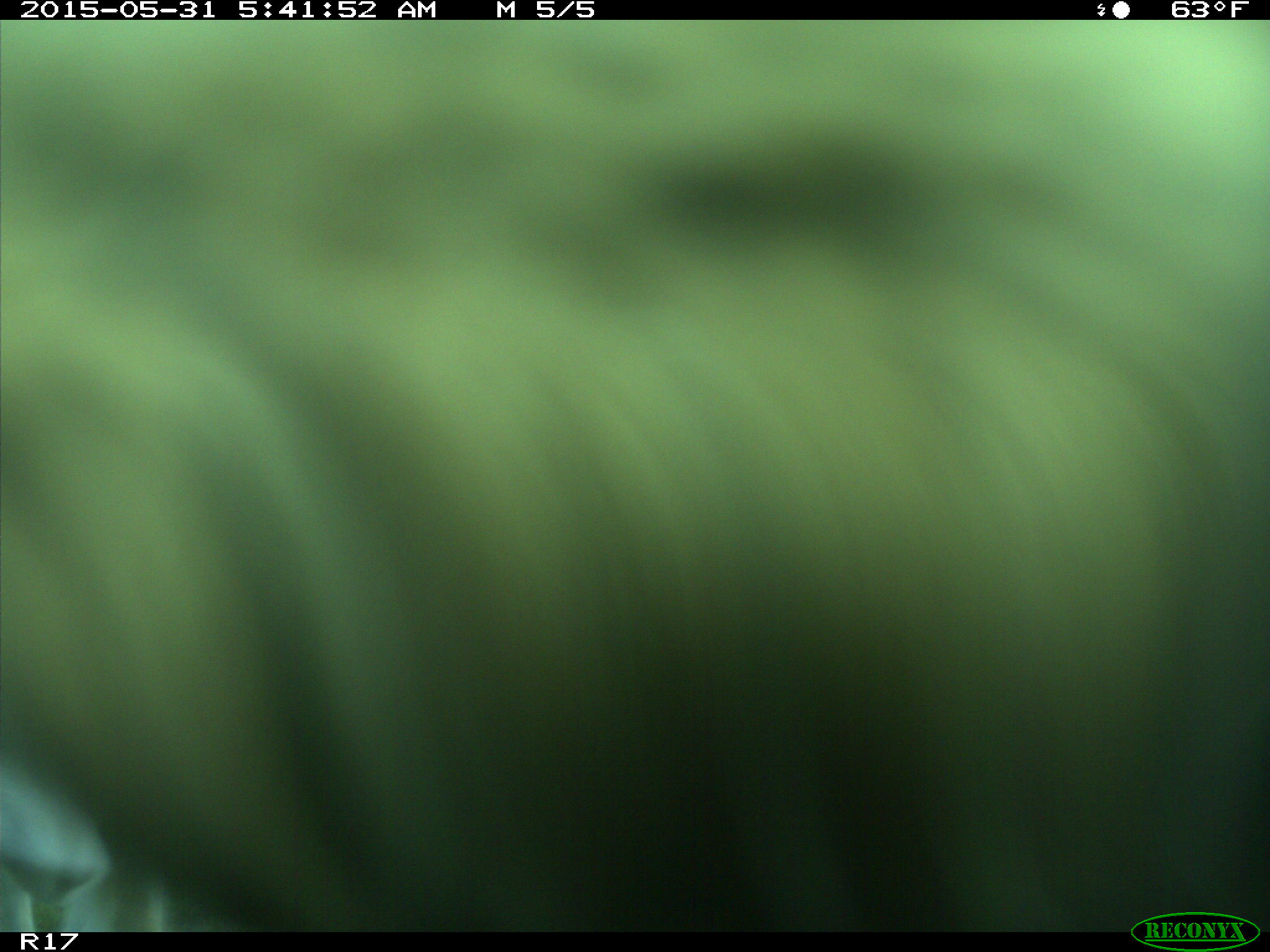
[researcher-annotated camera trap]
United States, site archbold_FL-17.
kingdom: Animalia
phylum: Chordata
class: Mammalia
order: Artiodactyla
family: Bovidae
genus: Bos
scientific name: Bos taurus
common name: domestic cow